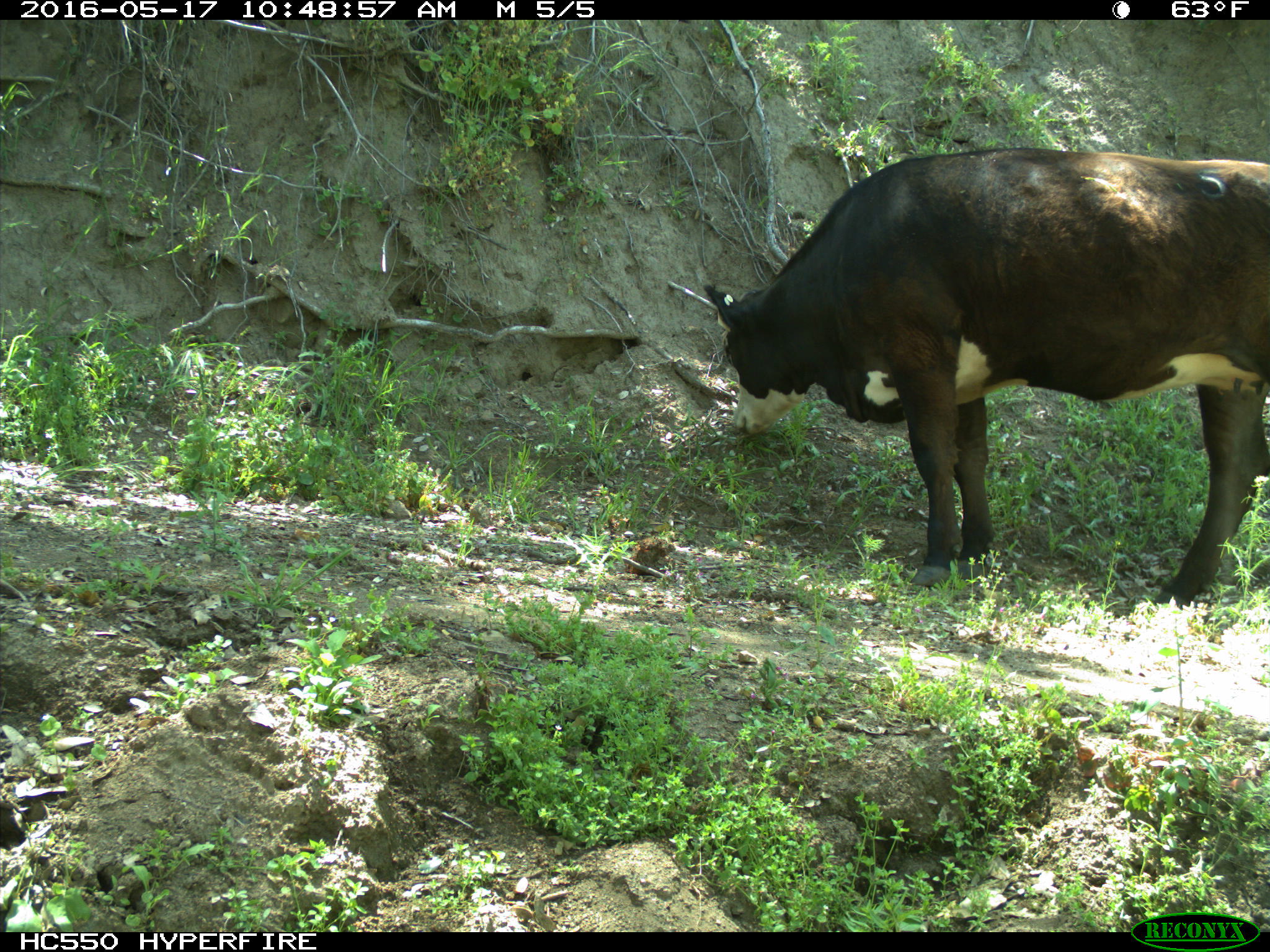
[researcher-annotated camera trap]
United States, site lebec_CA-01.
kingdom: Animalia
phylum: Chordata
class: Mammalia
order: Artiodactyla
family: Bovidae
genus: Bos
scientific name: Bos taurus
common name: domestic cow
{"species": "Bos taurus (domestic cow)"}